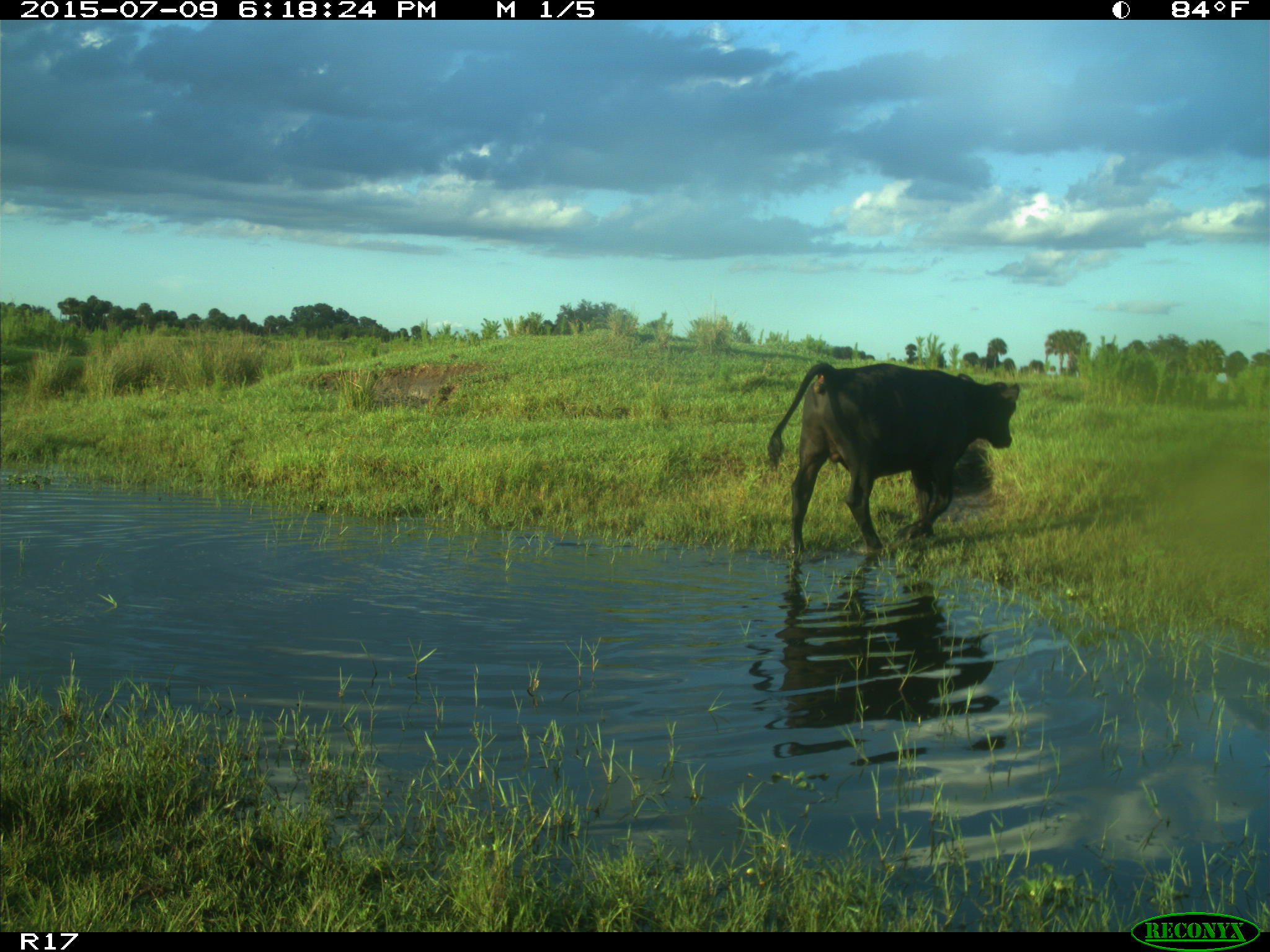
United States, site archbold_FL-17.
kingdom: Animalia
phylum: Chordata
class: Mammalia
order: Artiodactyla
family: Bovidae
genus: Bos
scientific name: Bos taurus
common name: domestic cow